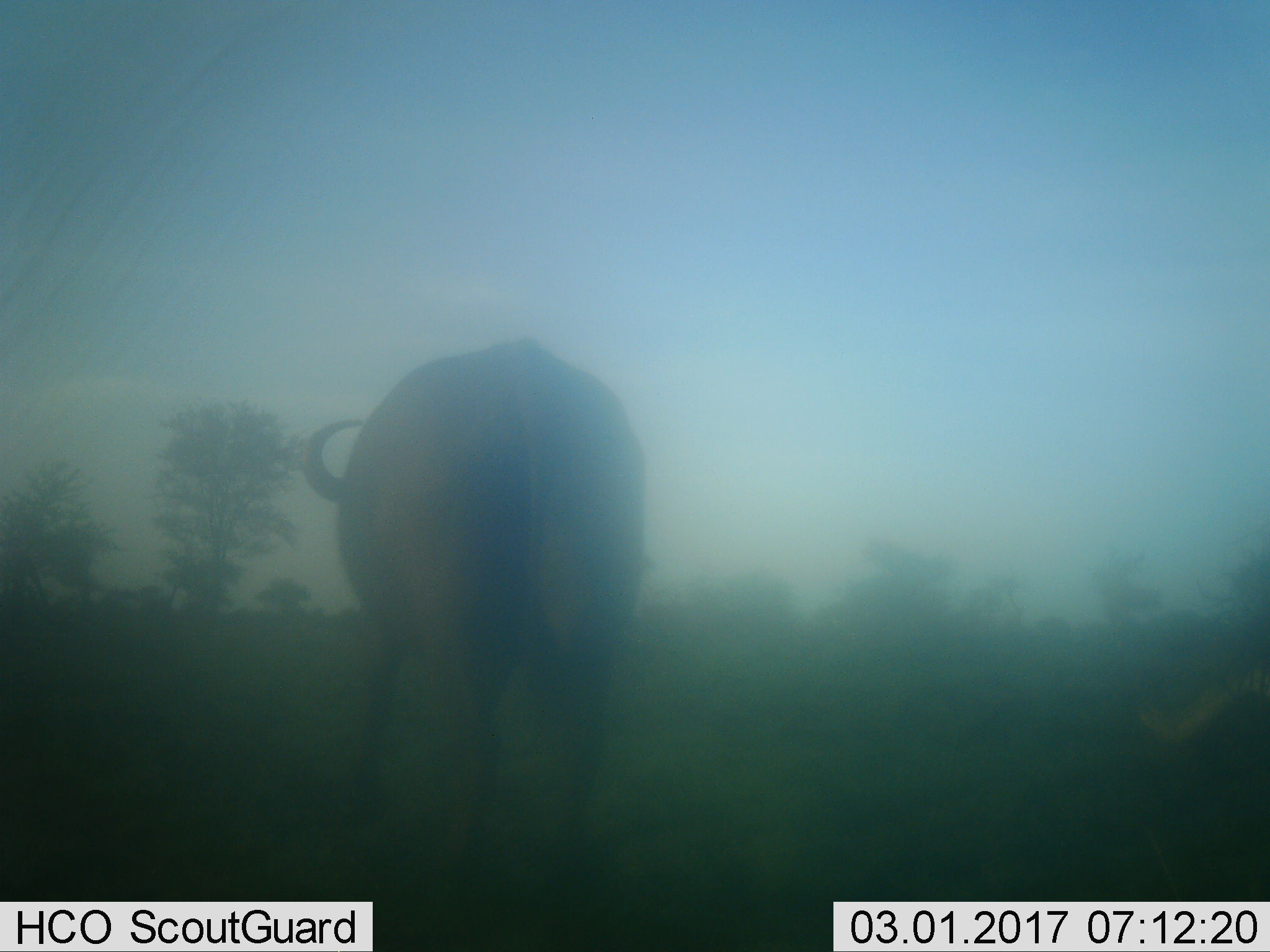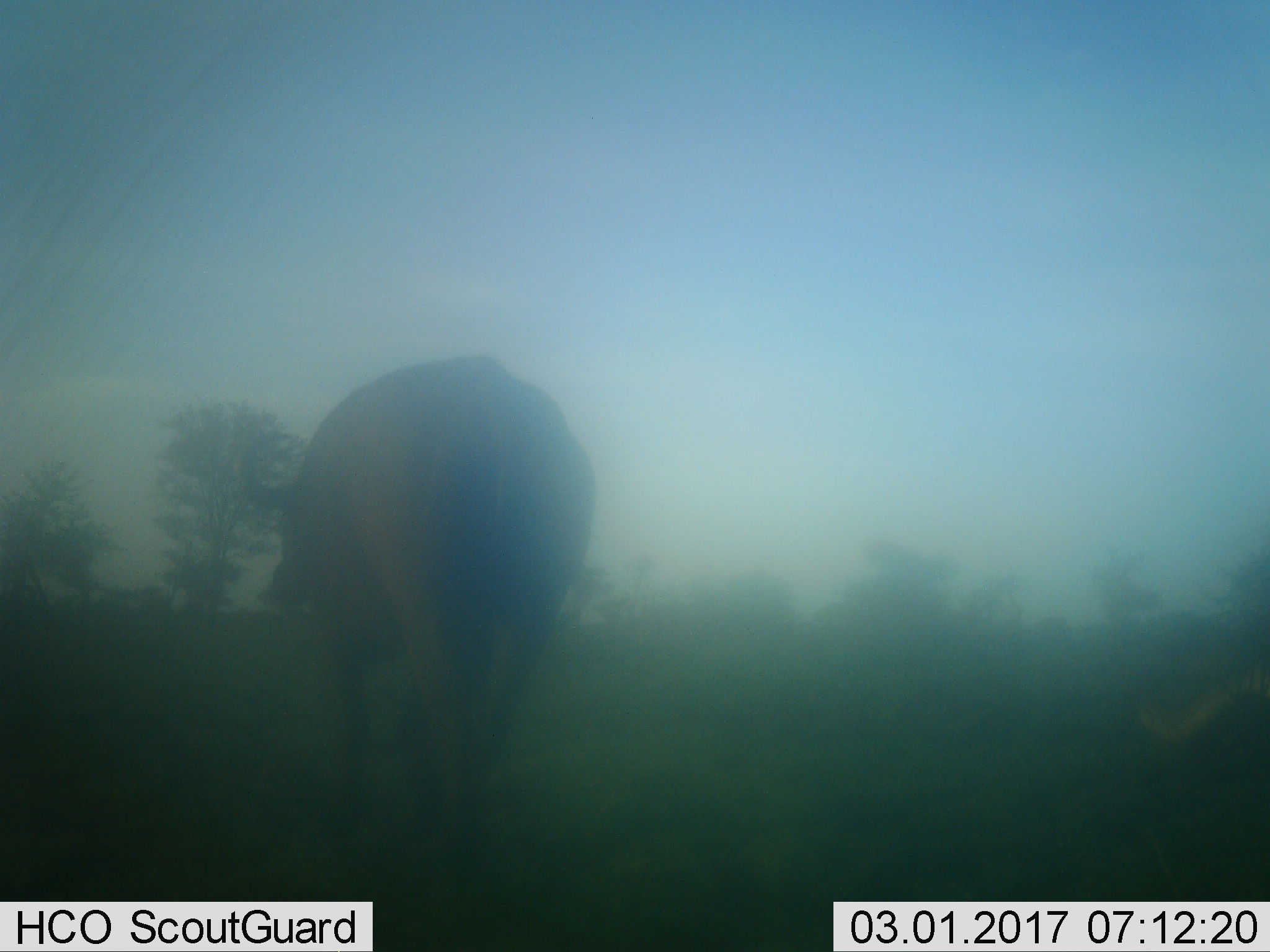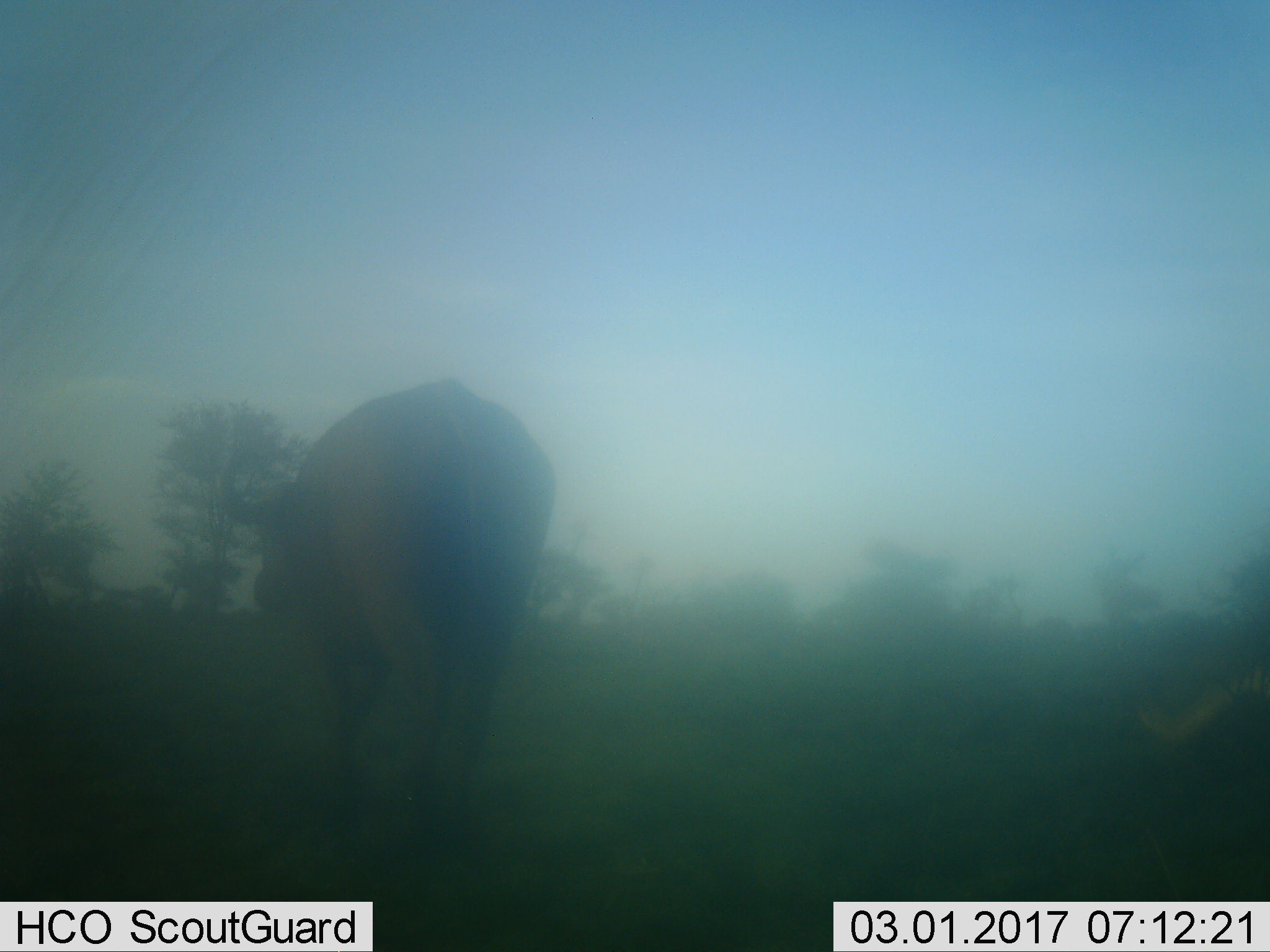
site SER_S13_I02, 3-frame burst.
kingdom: Animalia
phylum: Chordata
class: Mammalia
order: Artiodactyla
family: Bovidae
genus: Syncerus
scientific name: Syncerus caffer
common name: african buffalo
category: buffalo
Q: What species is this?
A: Buffalo (african buffalo) (Syncerus caffer).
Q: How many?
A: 1.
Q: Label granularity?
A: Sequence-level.